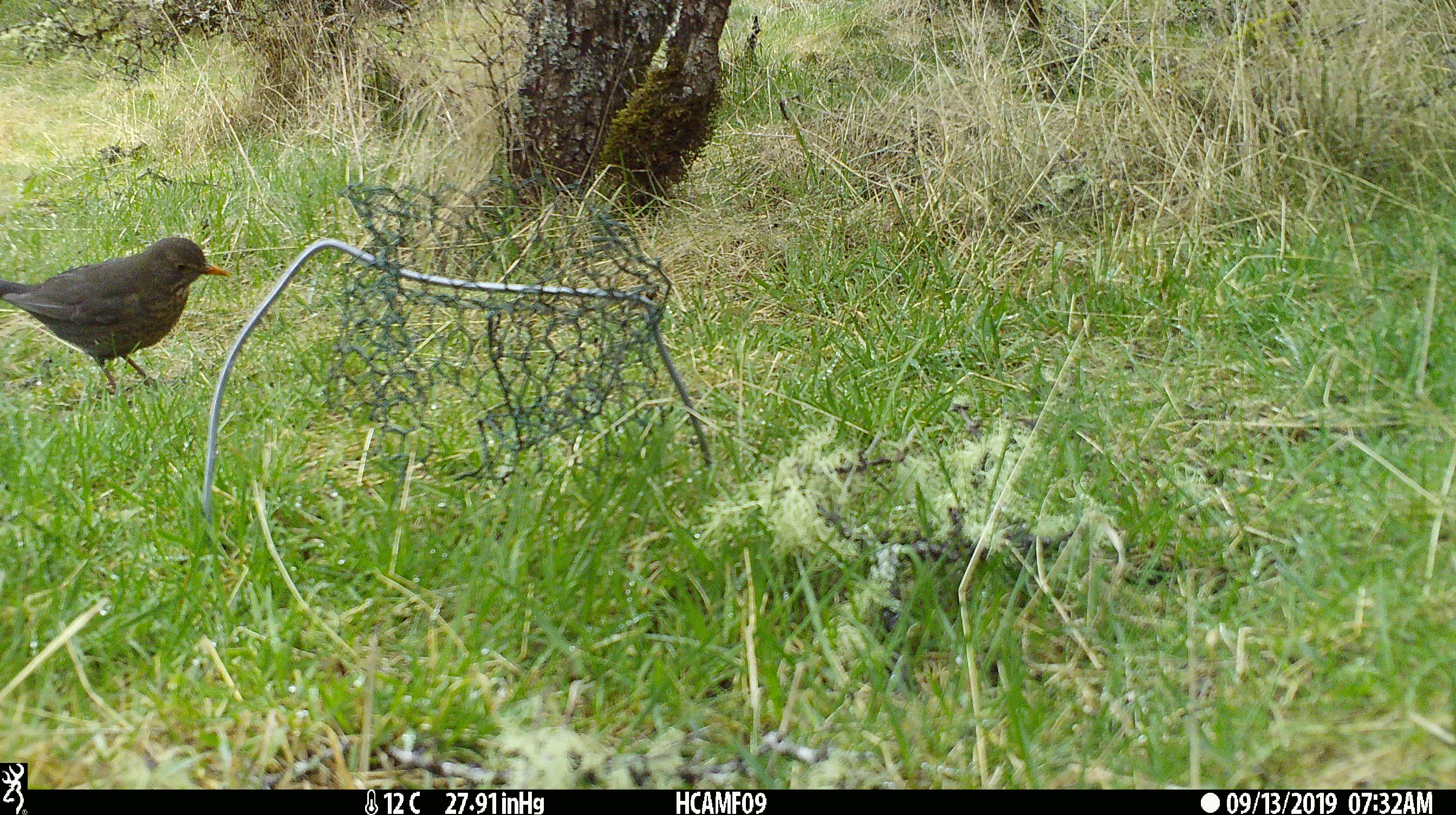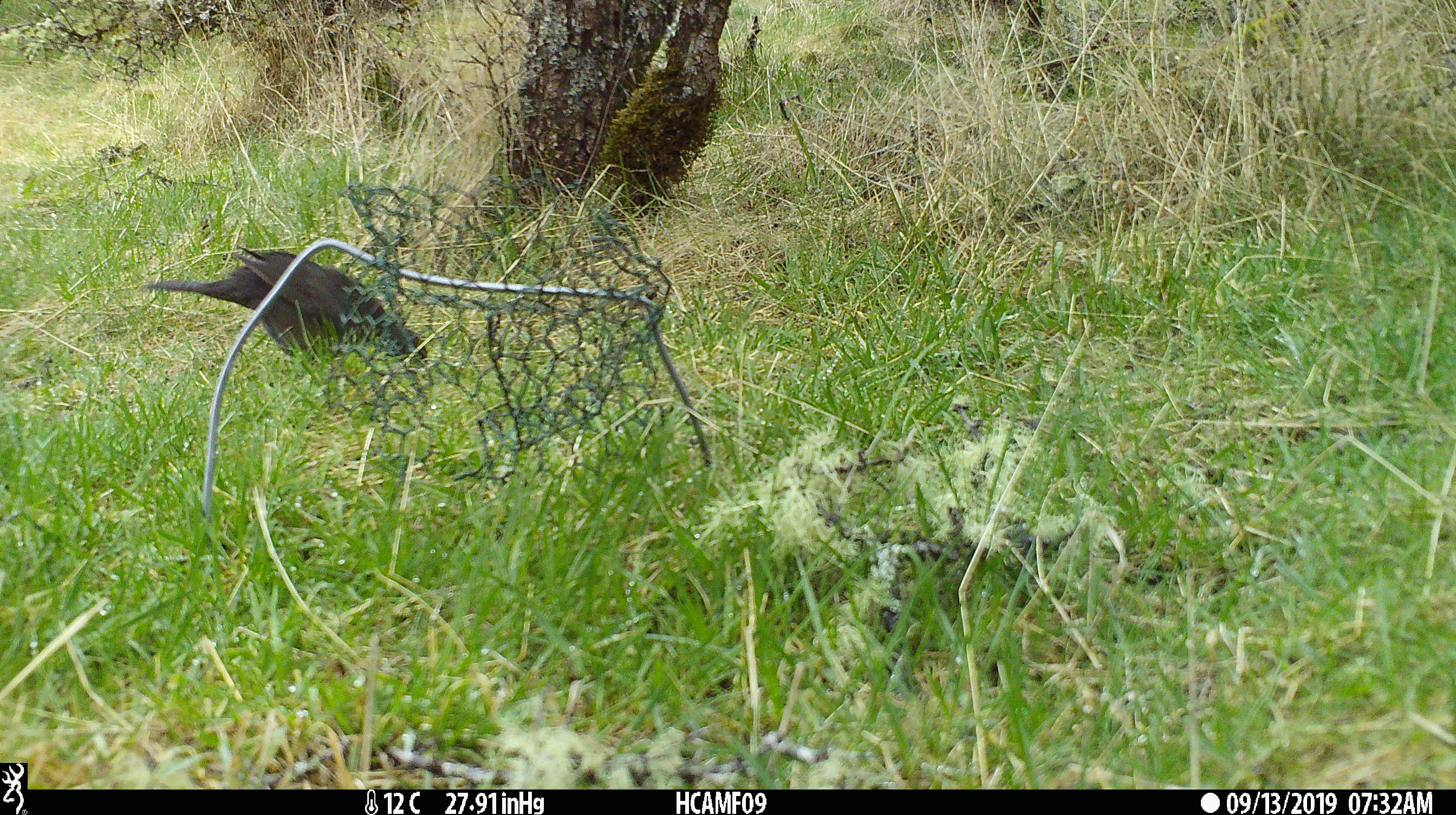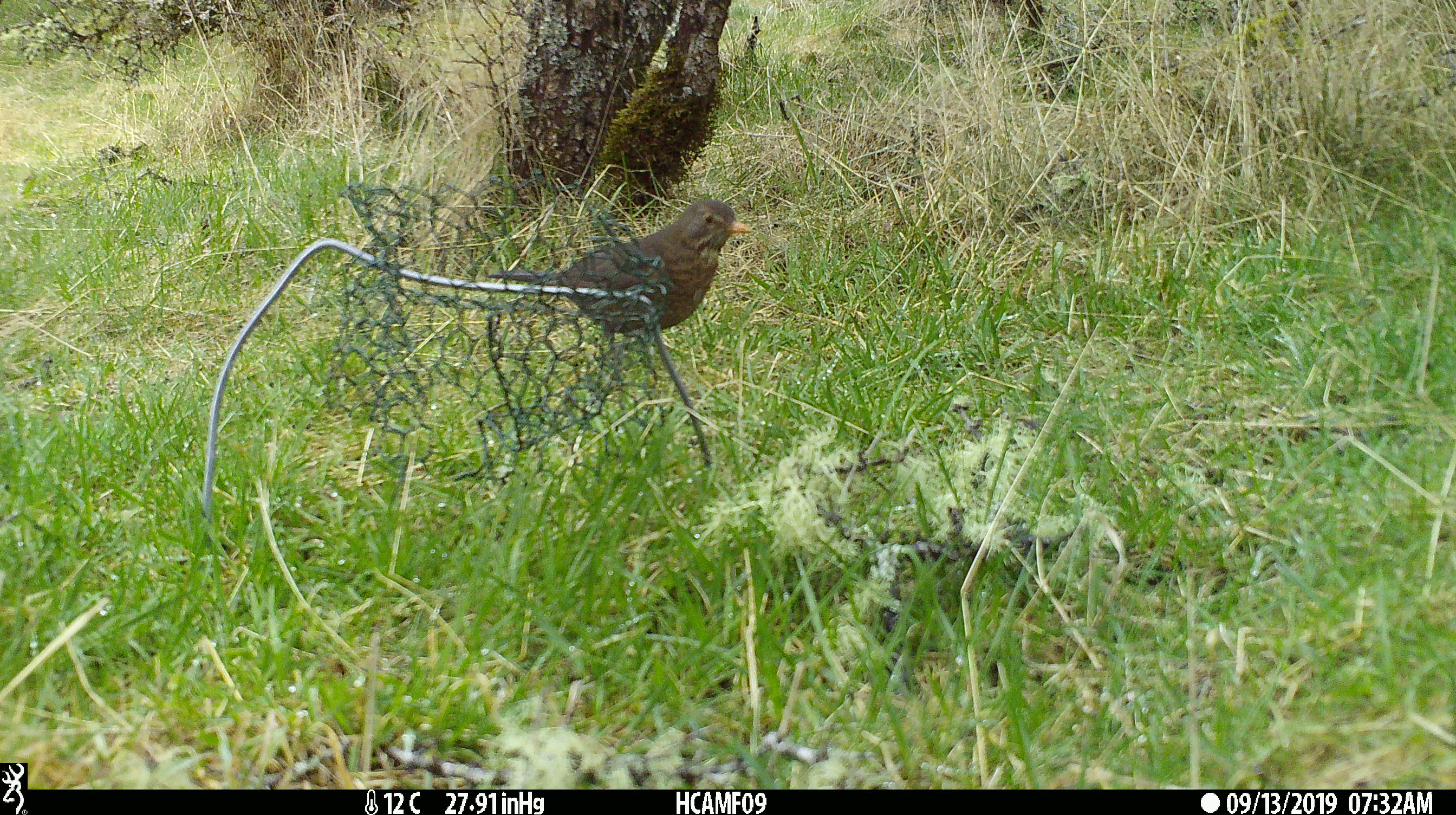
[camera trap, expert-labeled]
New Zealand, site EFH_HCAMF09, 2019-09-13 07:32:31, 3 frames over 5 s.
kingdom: Animalia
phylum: Chordata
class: Aves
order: Passeriformes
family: Turdidae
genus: Turdus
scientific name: Turdus merula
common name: eurasian blackbird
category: blackbird